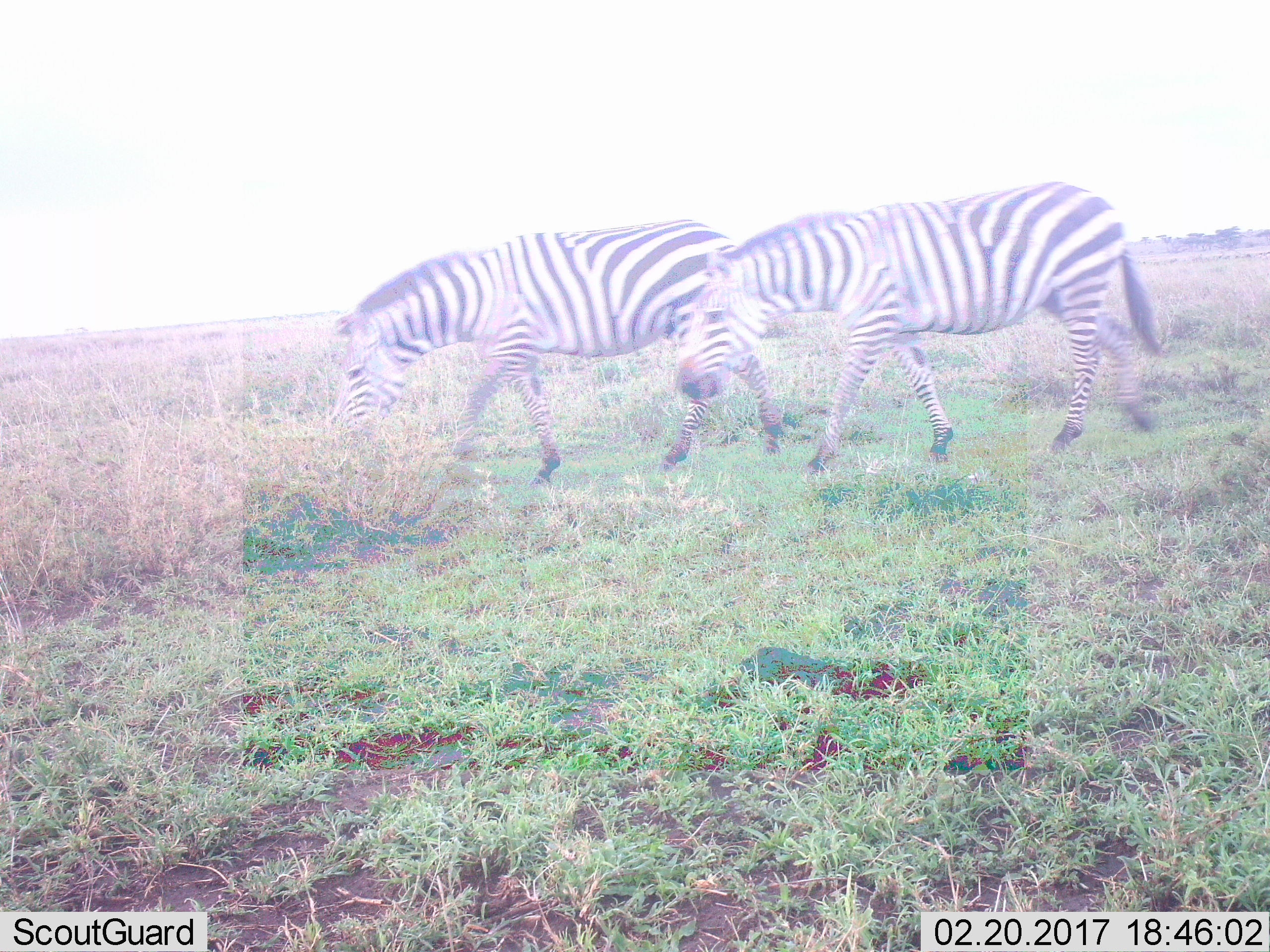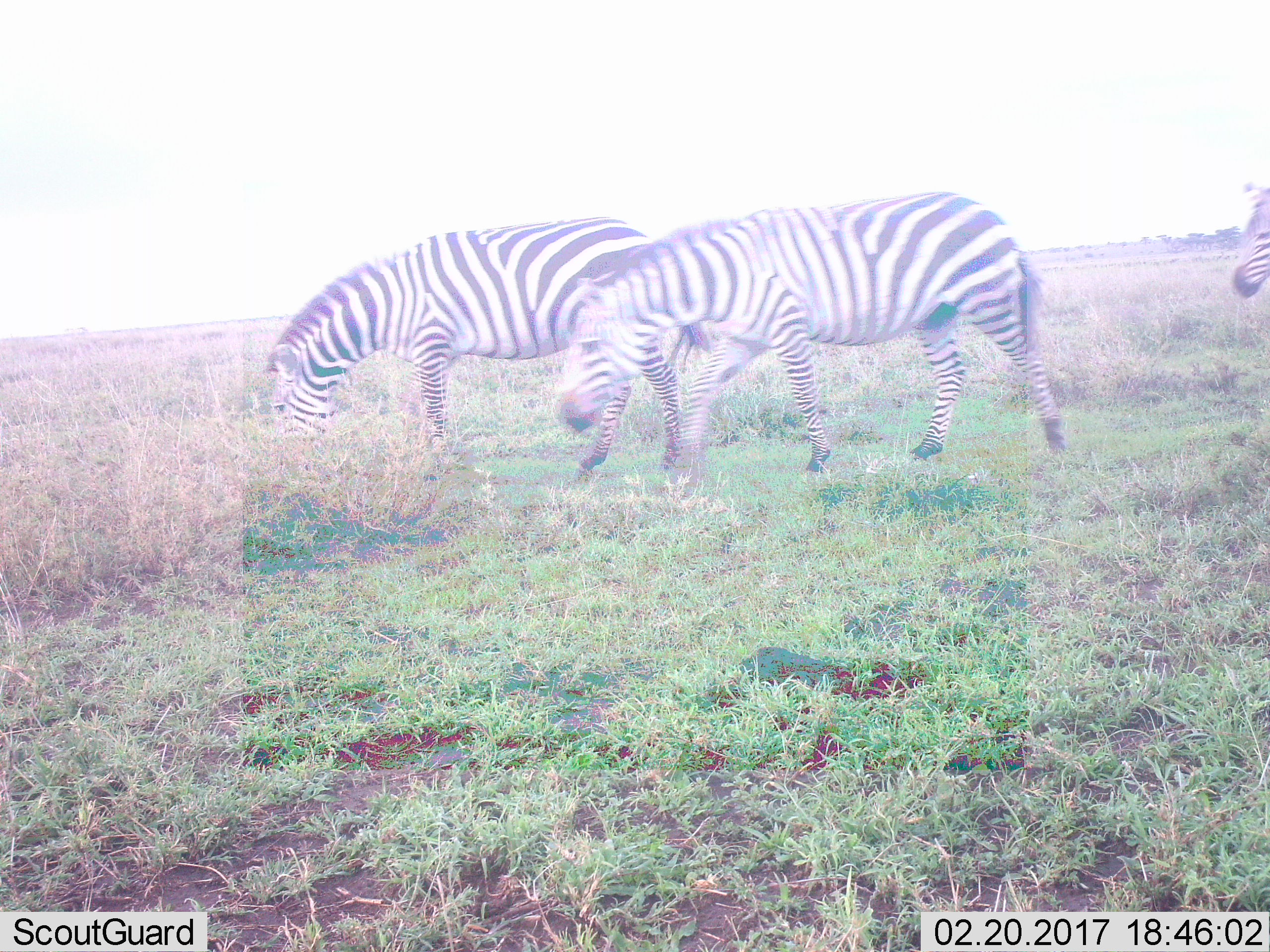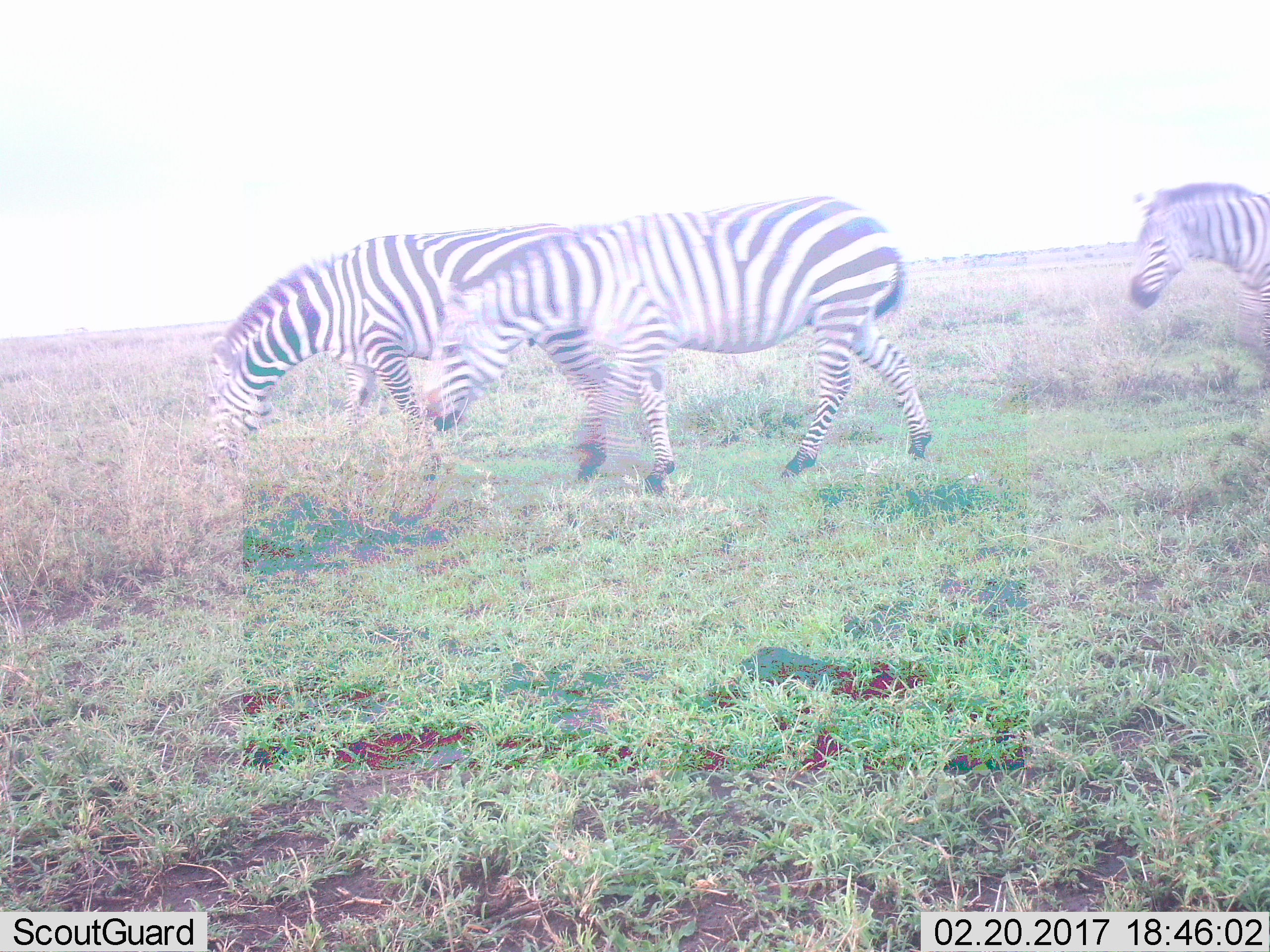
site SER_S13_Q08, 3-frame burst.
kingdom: Animalia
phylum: Chordata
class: Mammalia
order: Perissodactyla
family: Equidae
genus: Equus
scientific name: Equus quagga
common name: plains zebra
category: zebraplains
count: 2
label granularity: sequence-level